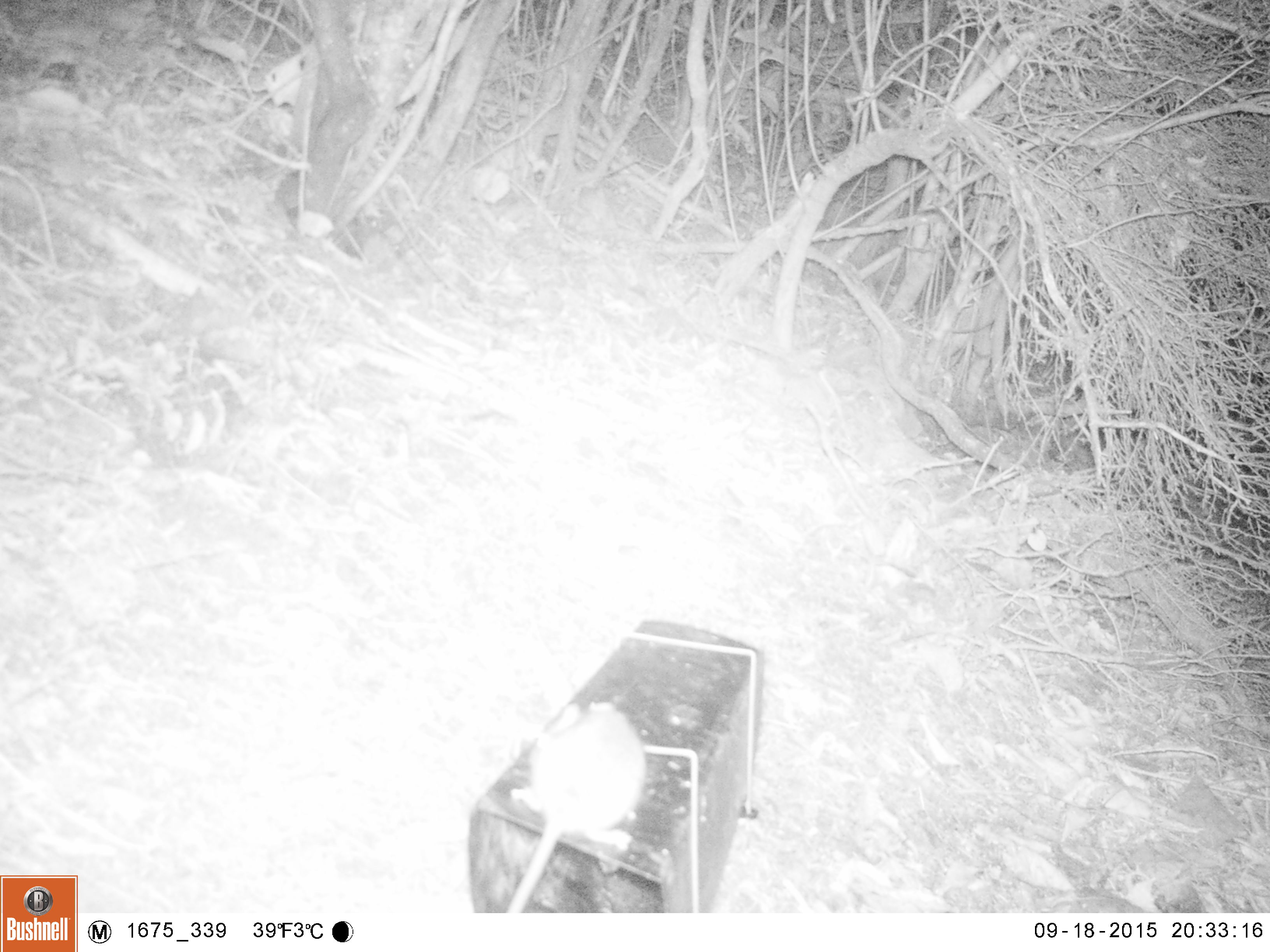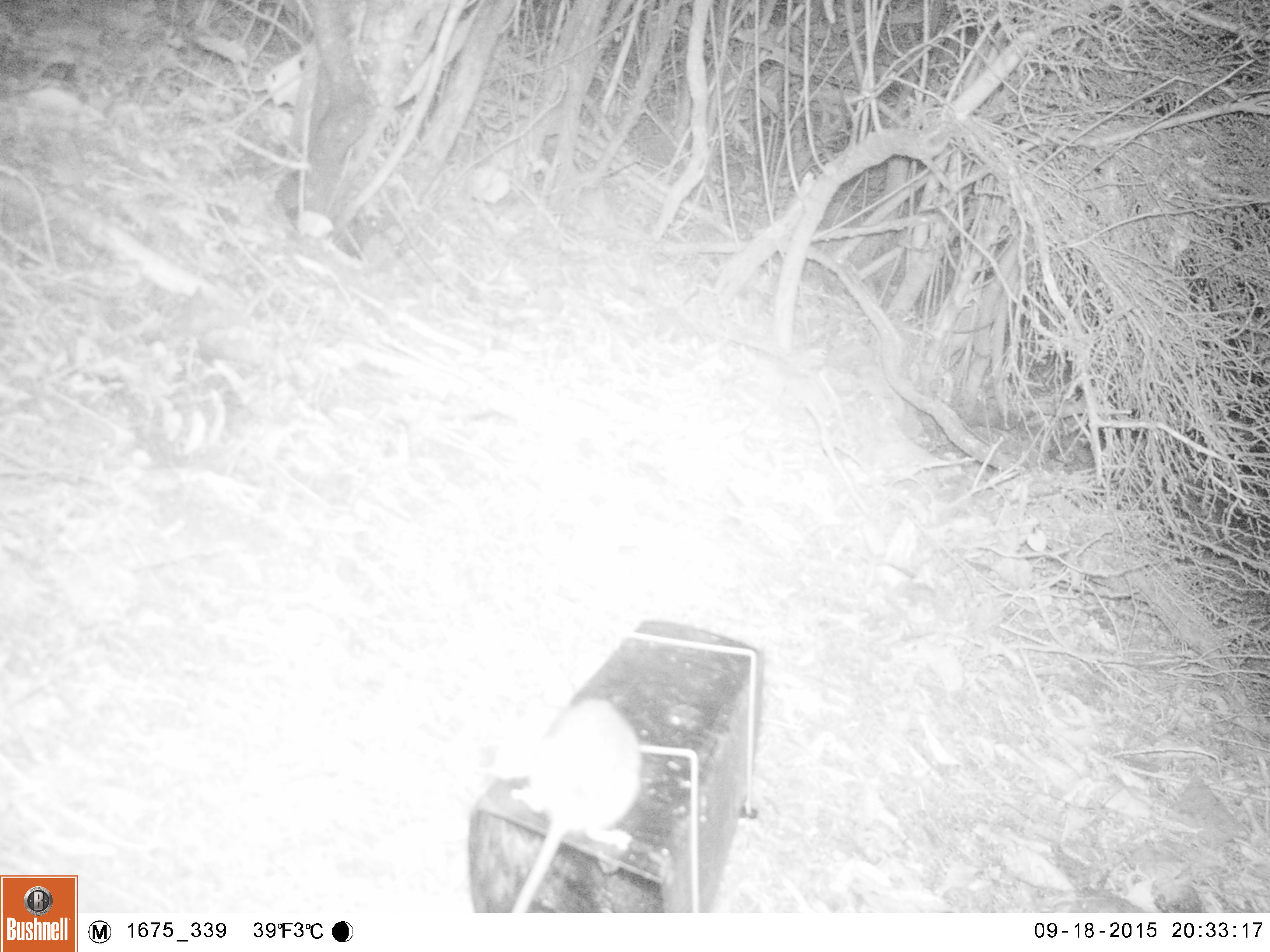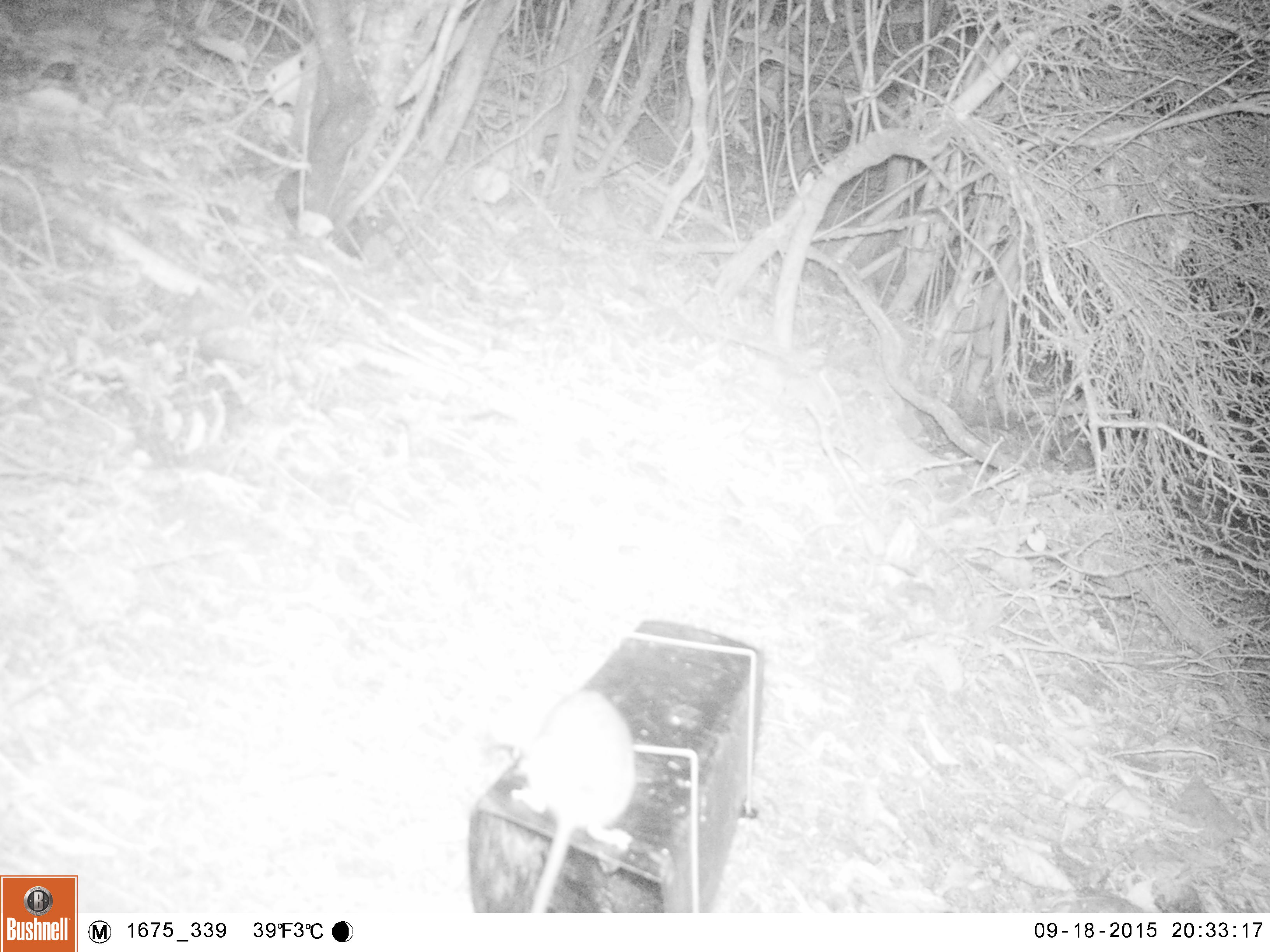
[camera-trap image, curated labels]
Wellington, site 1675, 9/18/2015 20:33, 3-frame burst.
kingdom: Animalia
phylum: Chordata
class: Mammalia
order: Rodentia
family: Muridae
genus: Rattus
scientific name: Rattus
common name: rat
Rat (Rattus).